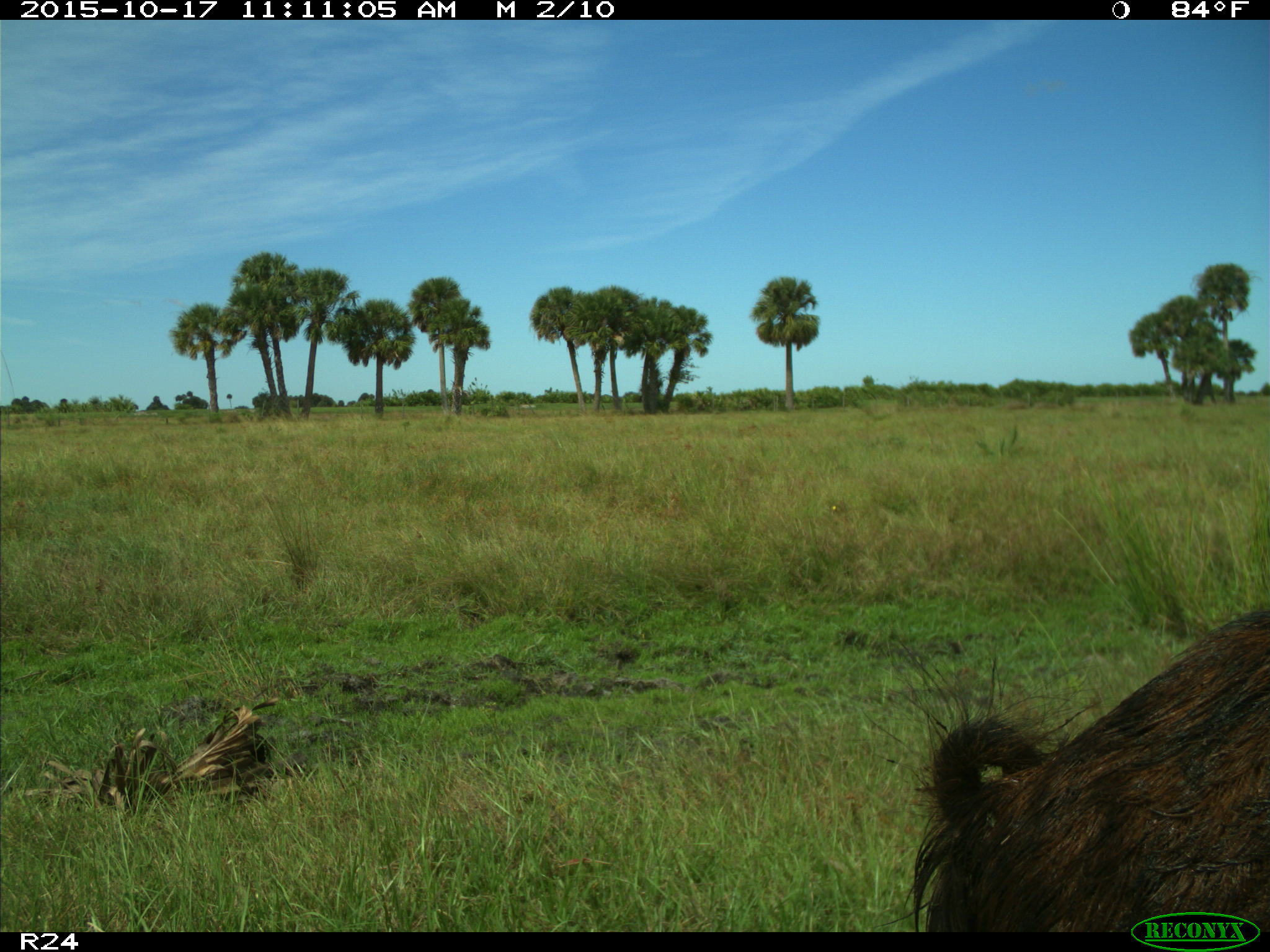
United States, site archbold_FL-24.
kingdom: Animalia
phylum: Chordata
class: Mammalia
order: Artiodactyla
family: Suidae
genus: Sus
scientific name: Sus scrofa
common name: wild boar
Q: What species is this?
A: Sus scrofa (wild boar).